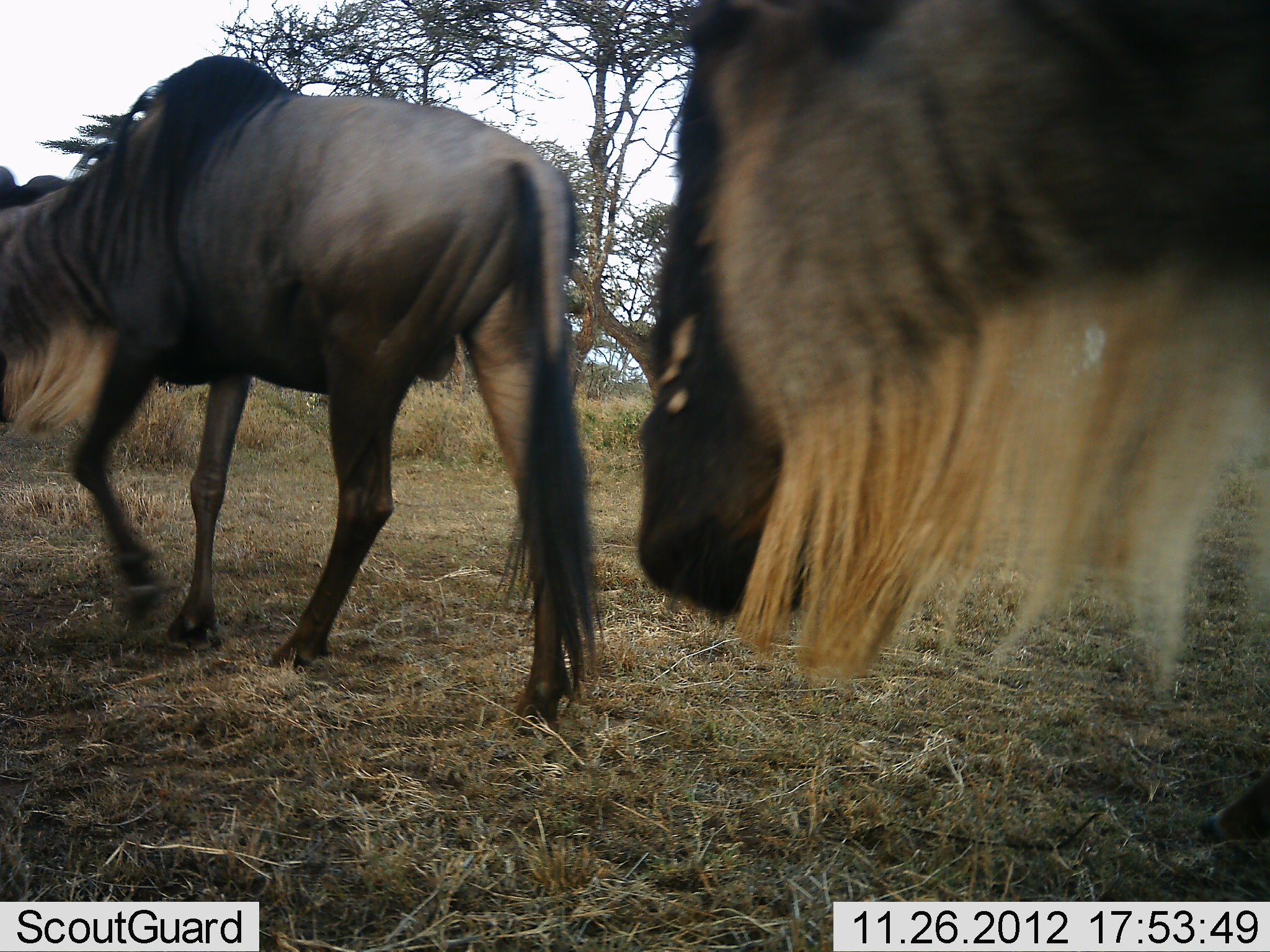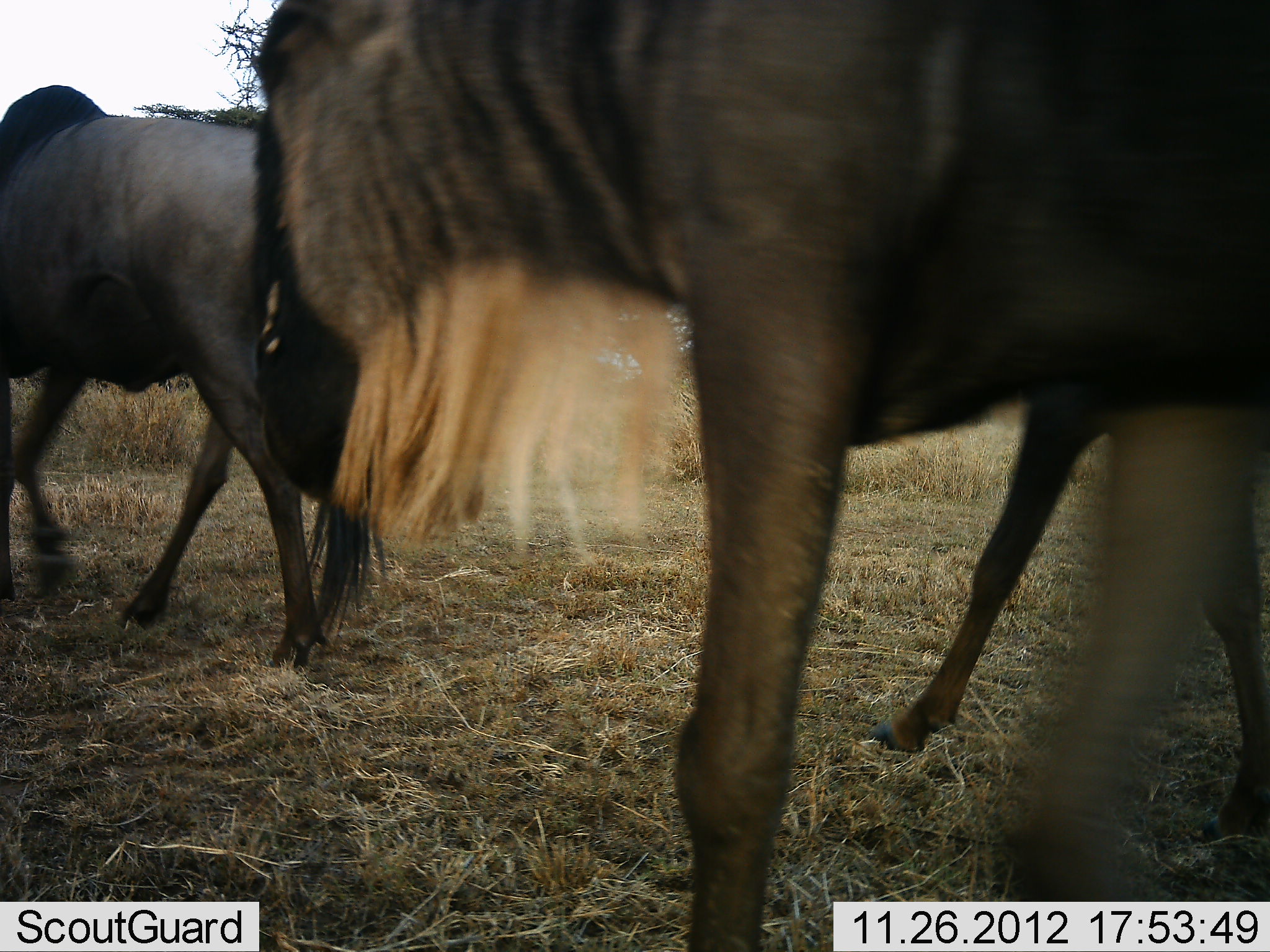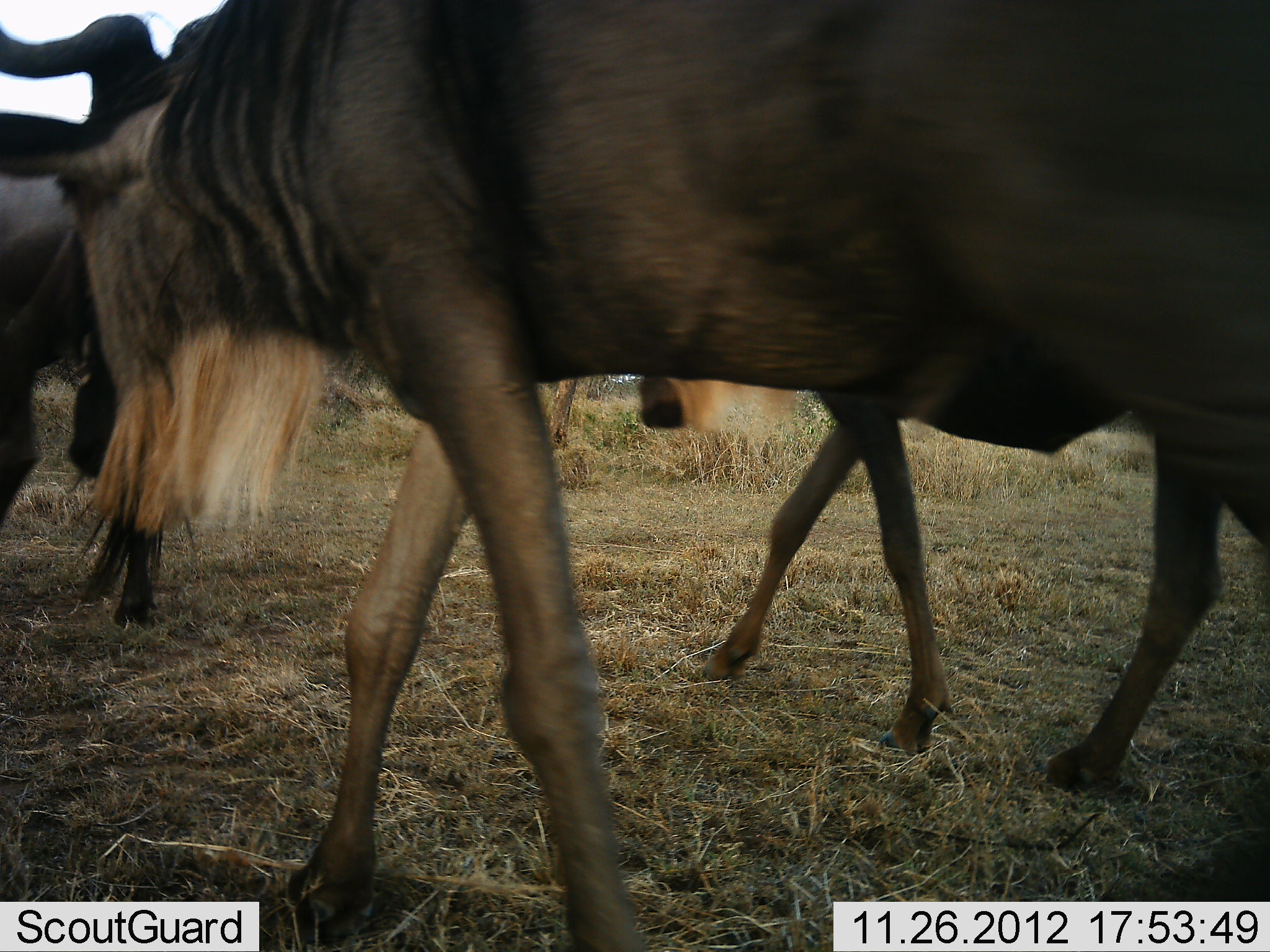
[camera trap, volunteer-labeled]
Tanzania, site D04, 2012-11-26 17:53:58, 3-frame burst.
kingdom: Animalia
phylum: Chordata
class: Mammalia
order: Artiodactyla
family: Bovidae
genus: Connochaetes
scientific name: Connochaetes taurinus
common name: blue wildebeest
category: wildebeest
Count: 3.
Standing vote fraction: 5%.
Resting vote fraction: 0%.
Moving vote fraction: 95%.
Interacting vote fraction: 0%.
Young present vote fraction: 5%.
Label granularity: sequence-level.